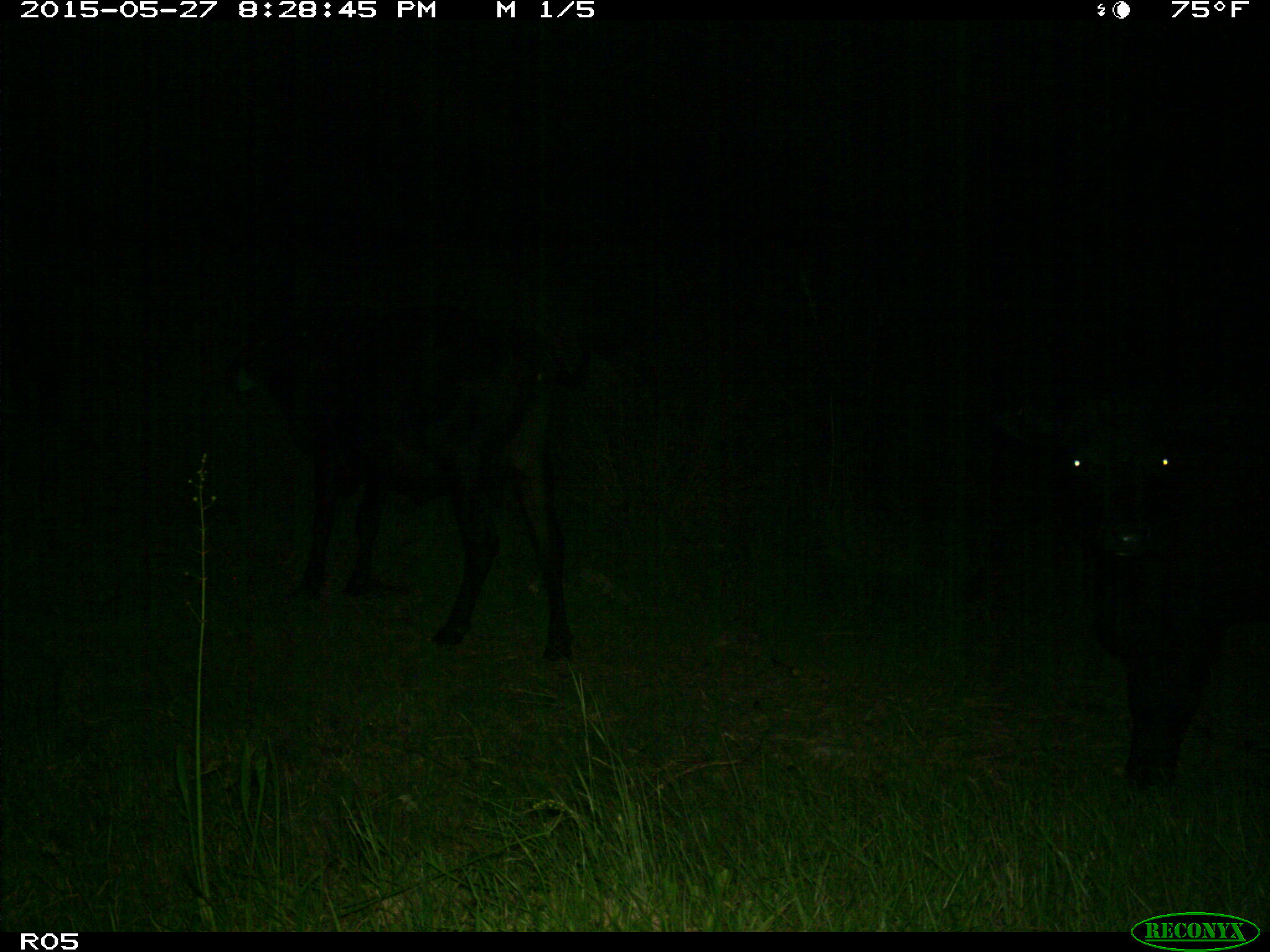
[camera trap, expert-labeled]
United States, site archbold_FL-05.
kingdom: Animalia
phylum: Chordata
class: Mammalia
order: Artiodactyla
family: Bovidae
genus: Bos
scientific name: Bos taurus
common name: domestic cow